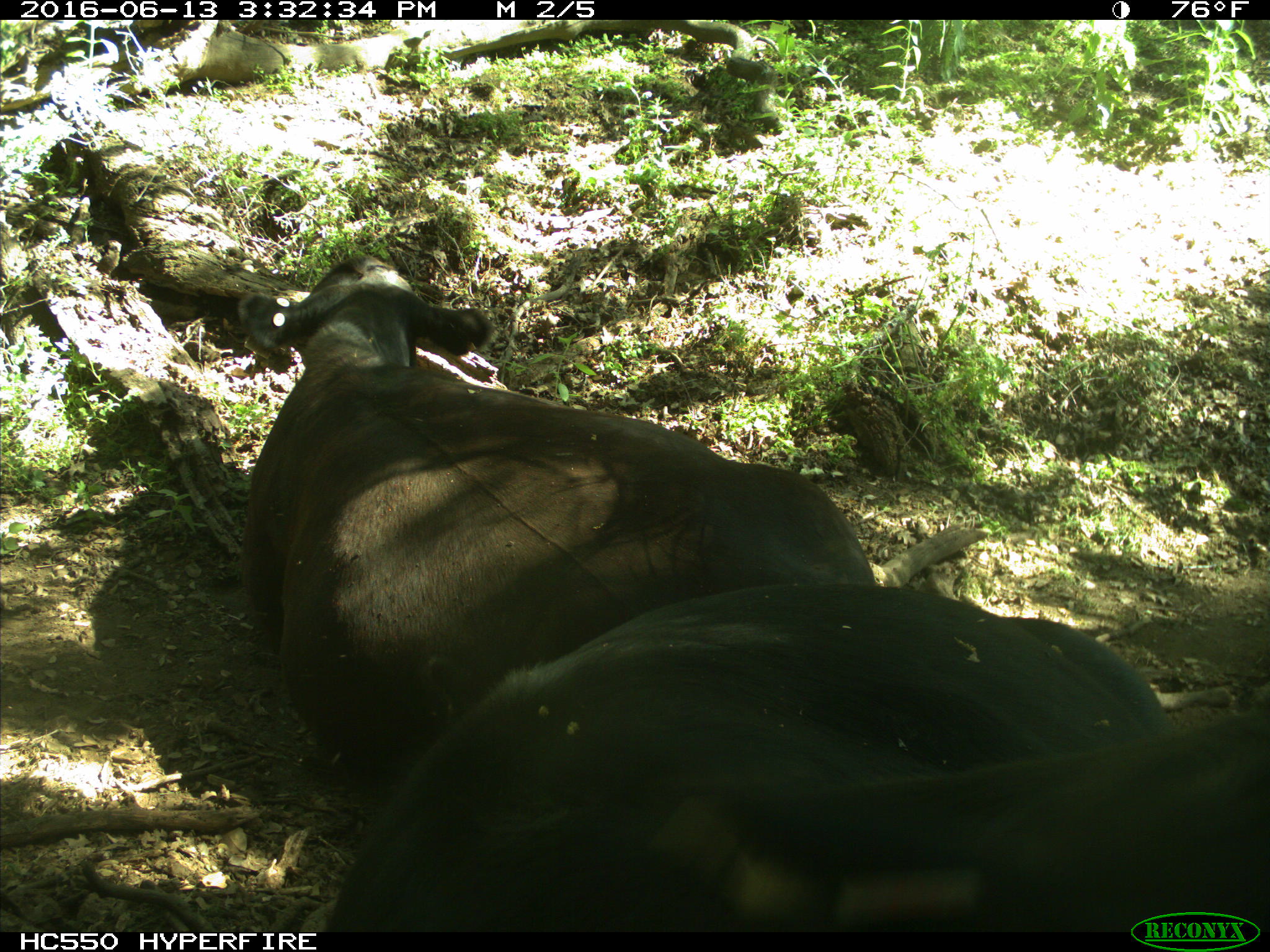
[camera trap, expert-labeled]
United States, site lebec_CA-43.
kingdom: Animalia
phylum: Chordata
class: Mammalia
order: Artiodactyla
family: Bovidae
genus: Bos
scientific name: Bos taurus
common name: domestic cow